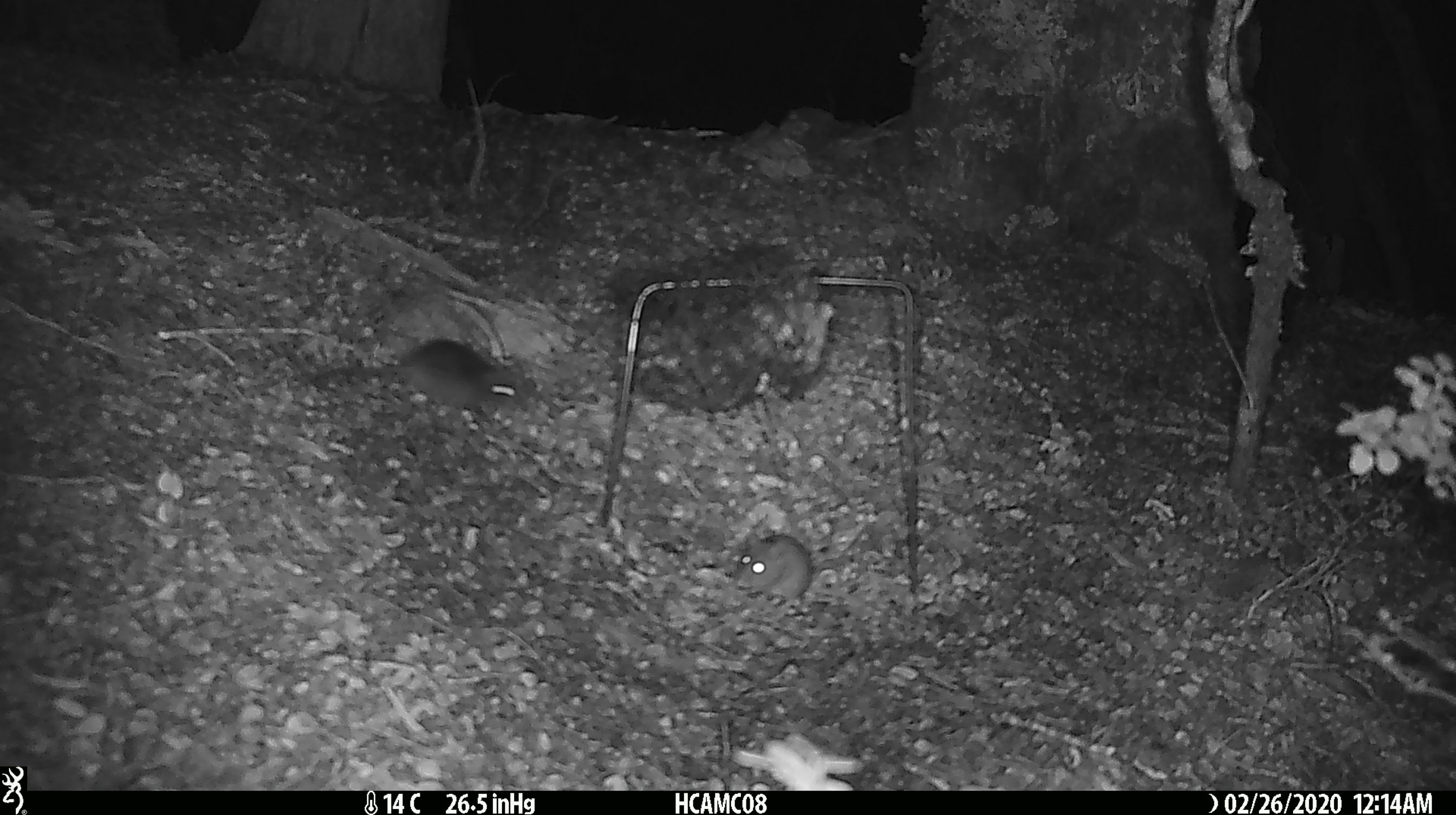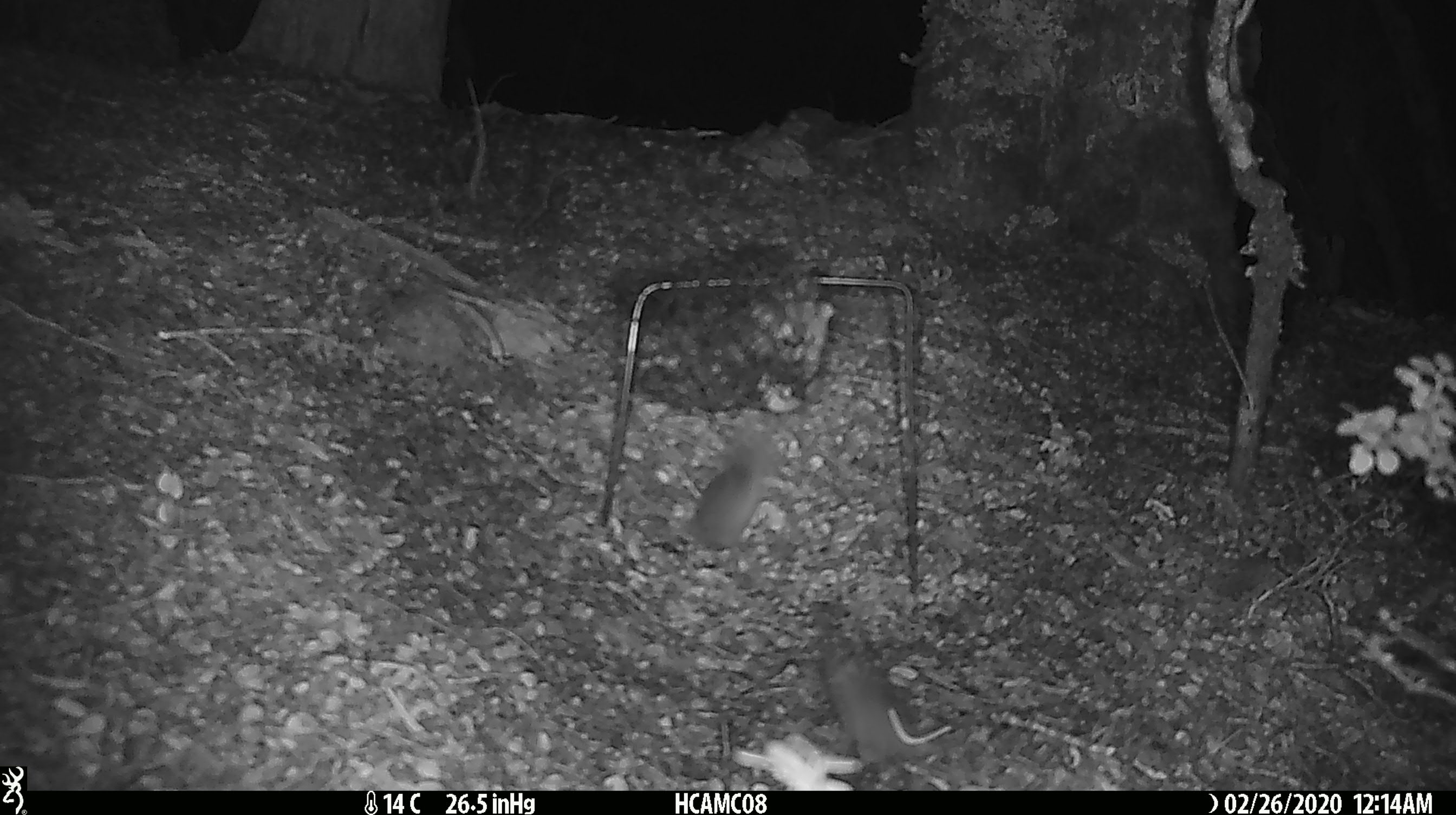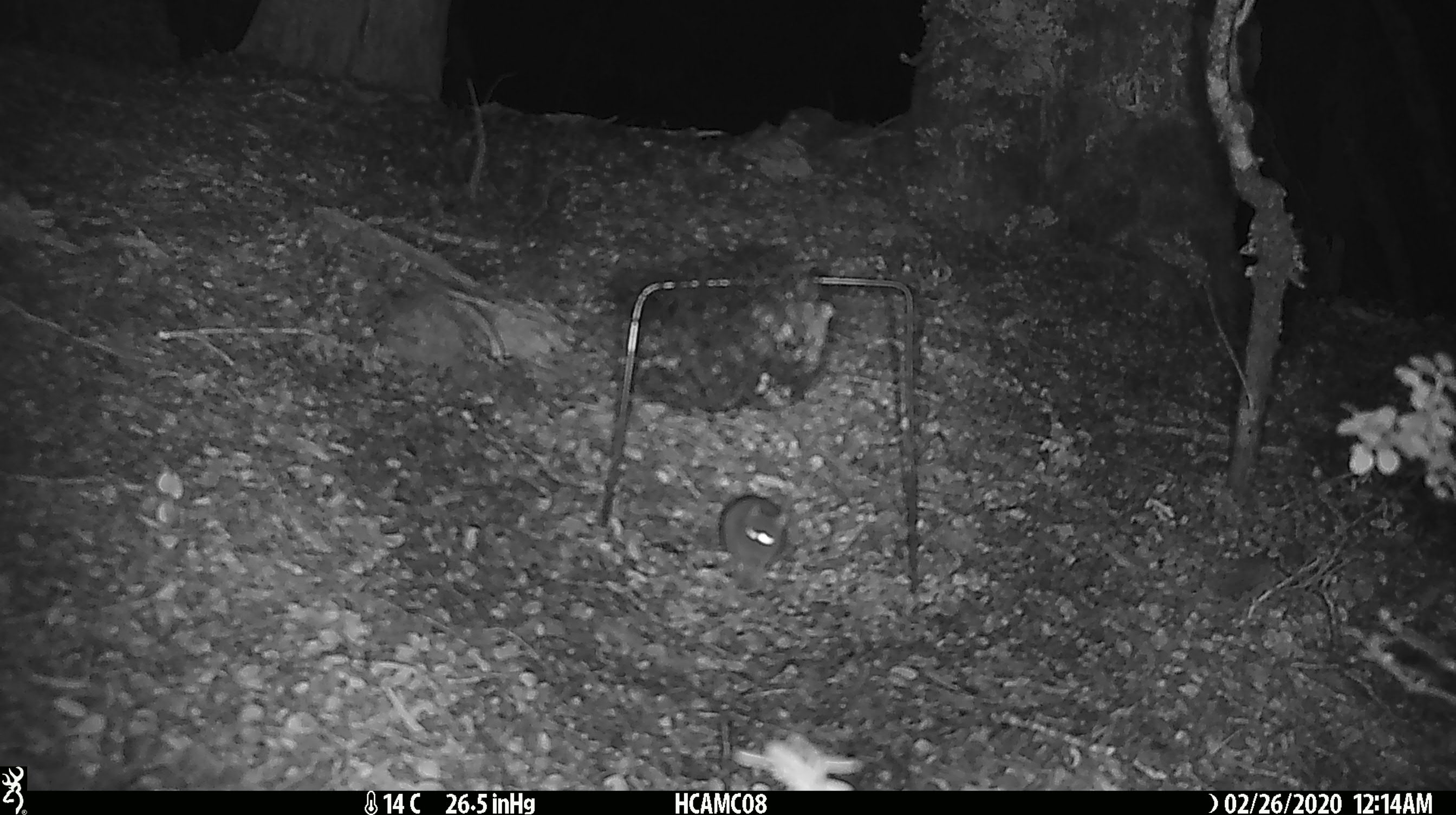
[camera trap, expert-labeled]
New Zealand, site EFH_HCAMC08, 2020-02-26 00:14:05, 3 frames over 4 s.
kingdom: Animalia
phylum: Chordata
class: Mammalia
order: Rodentia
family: Muridae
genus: Mus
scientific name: Mus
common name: mouse